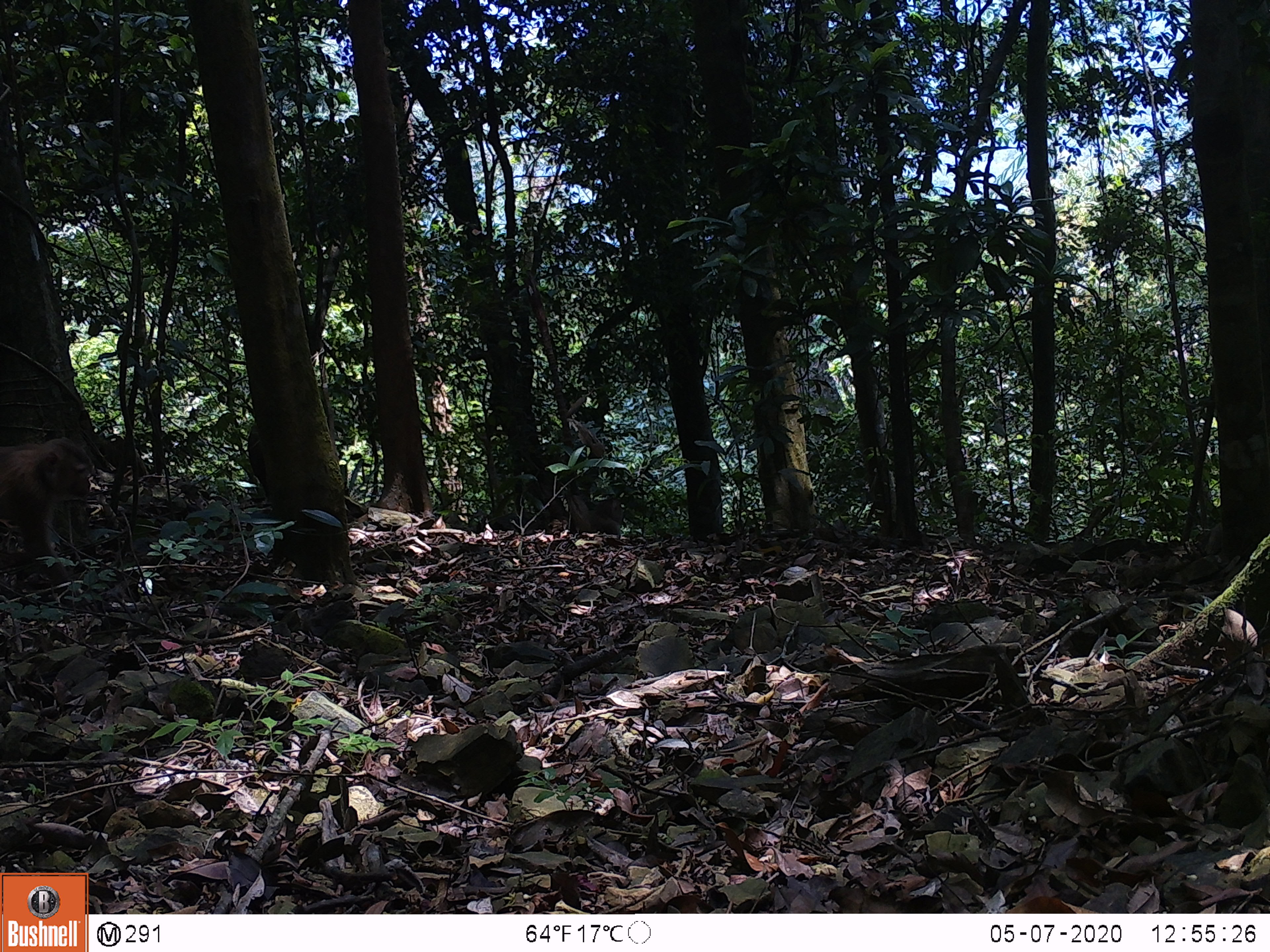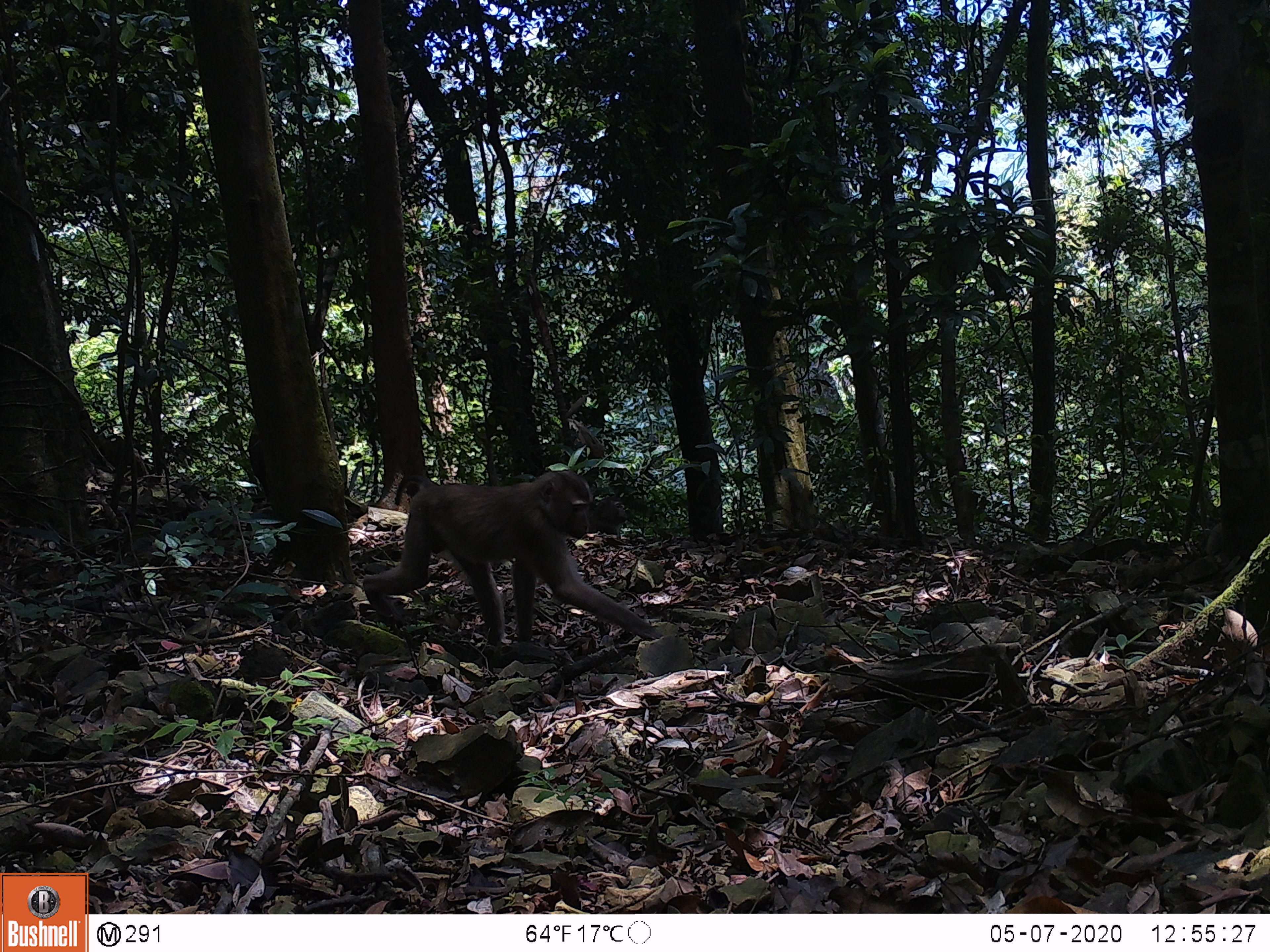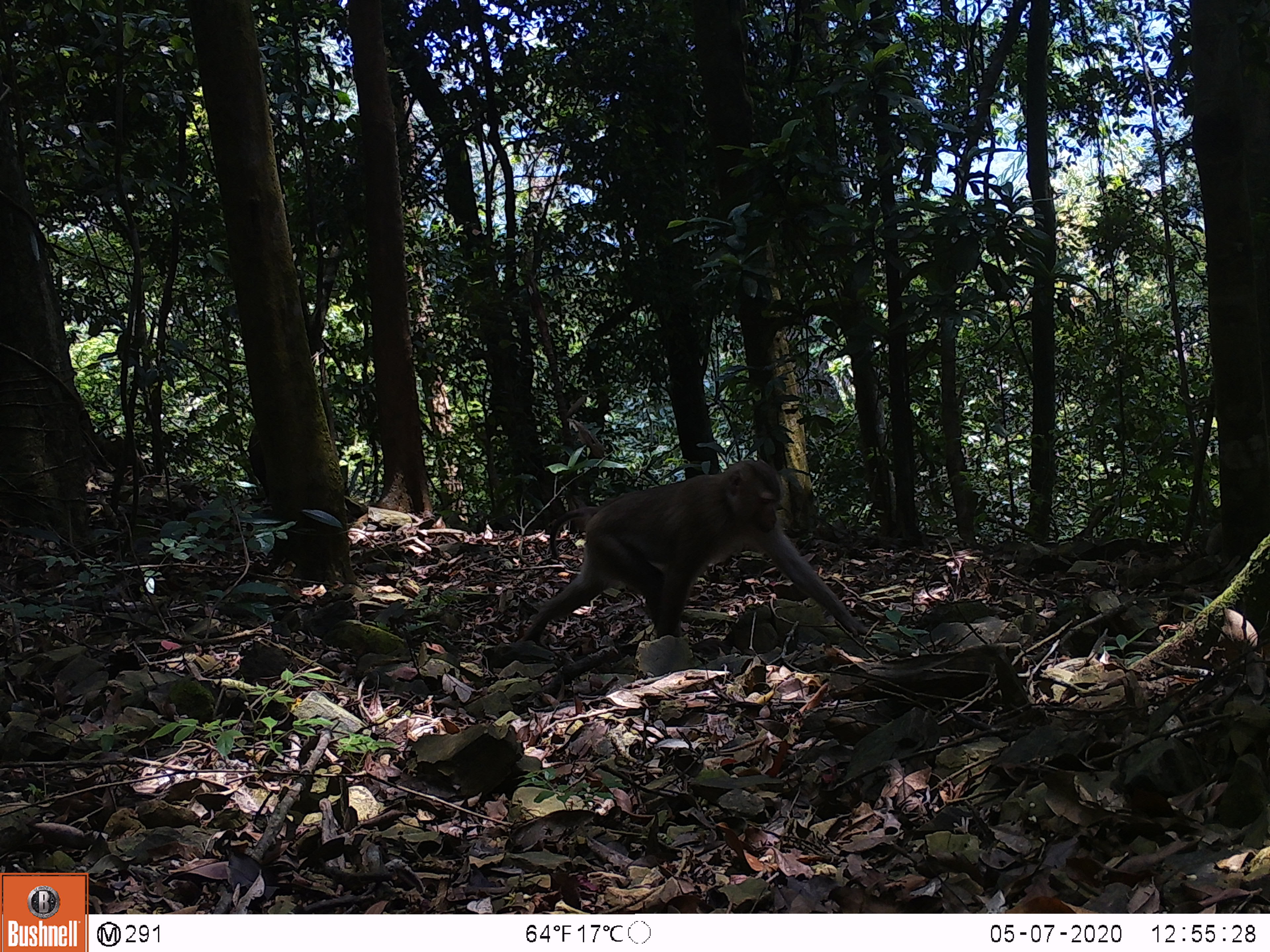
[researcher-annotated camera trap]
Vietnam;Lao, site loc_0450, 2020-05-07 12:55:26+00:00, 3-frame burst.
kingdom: Animalia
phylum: Chordata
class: Mammalia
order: Primates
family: Cercopithecidae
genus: Macaca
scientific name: Macaca nemestrina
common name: pig-tailed macaque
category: pig tailed macaque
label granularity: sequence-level